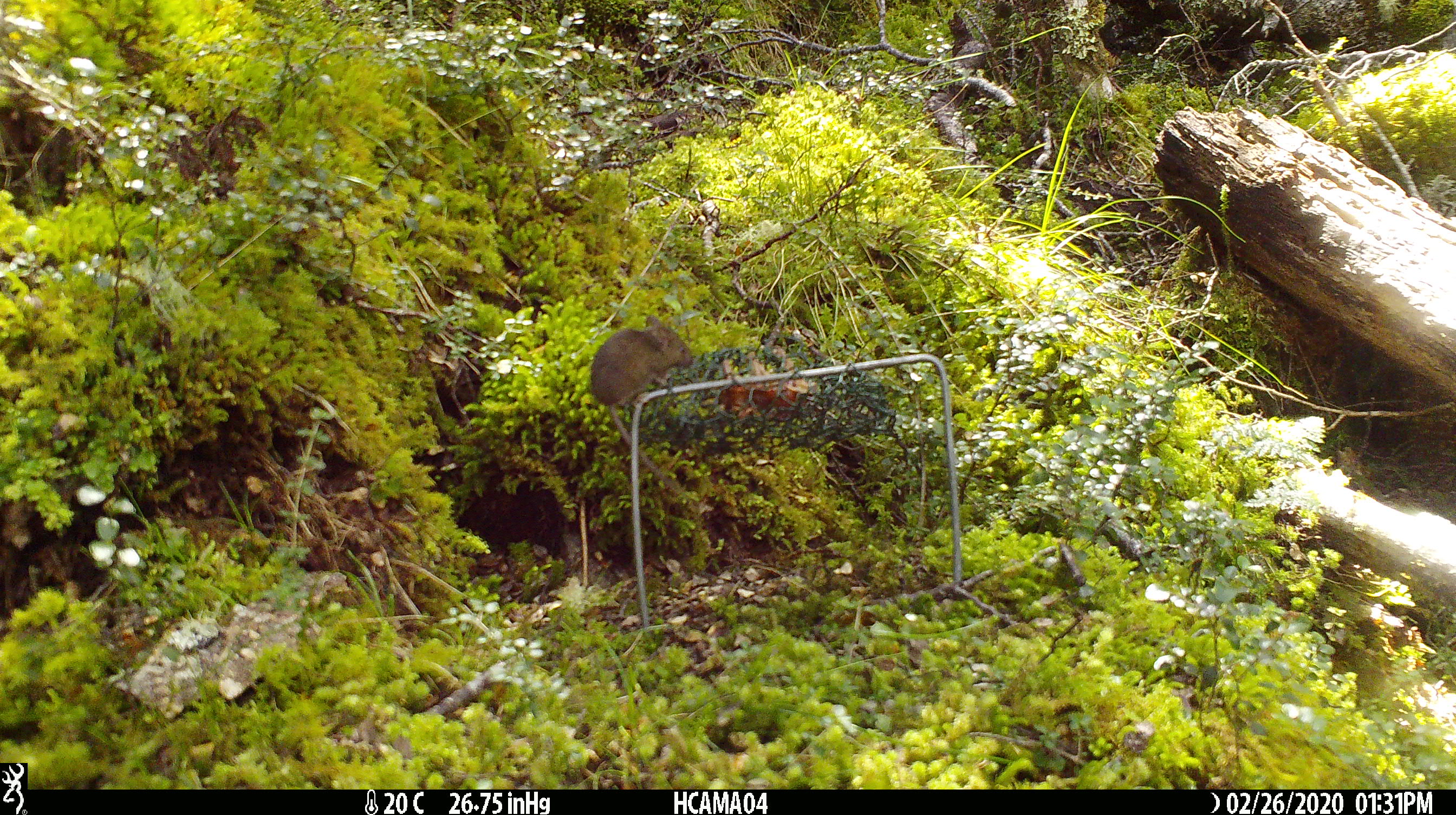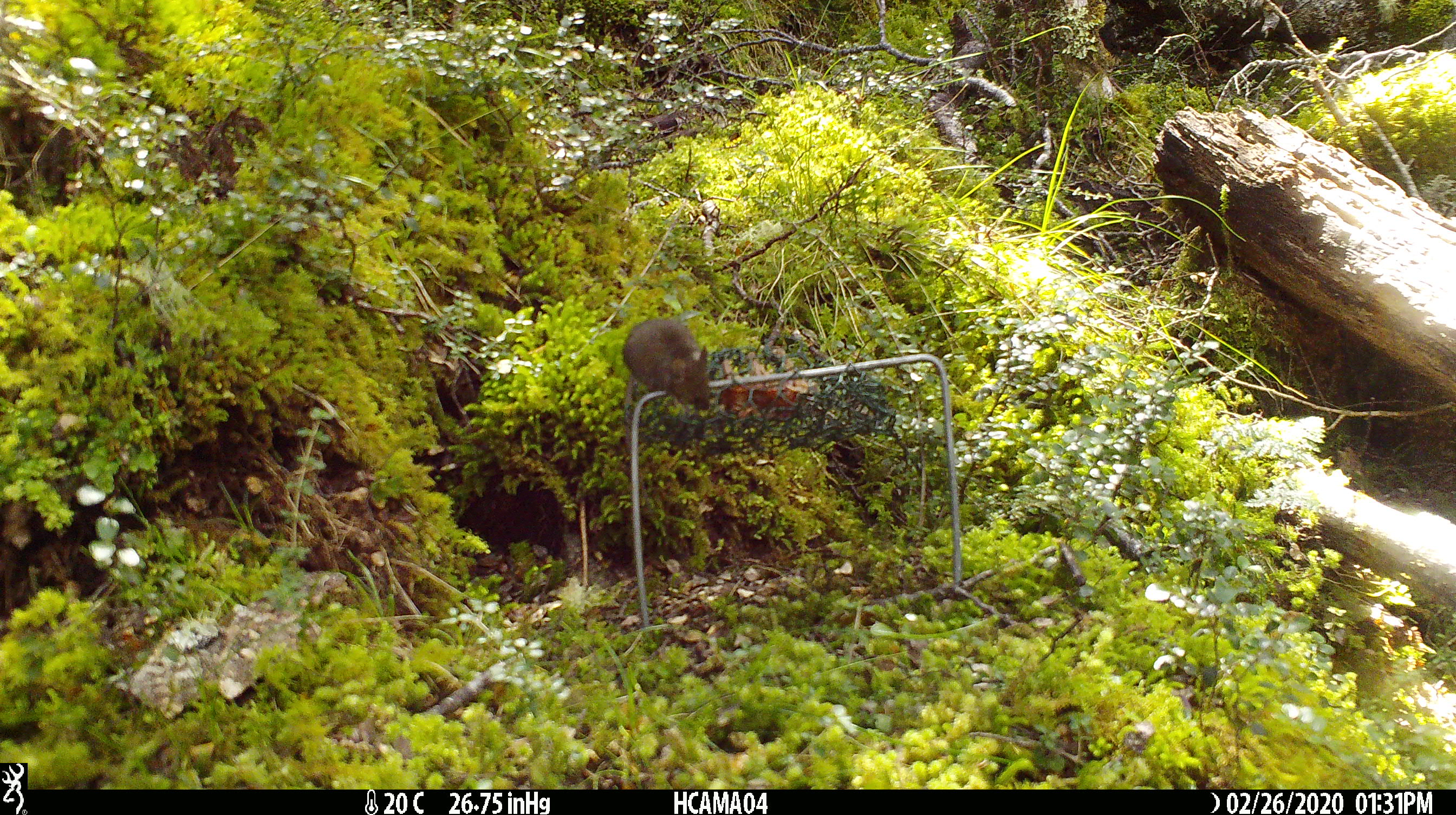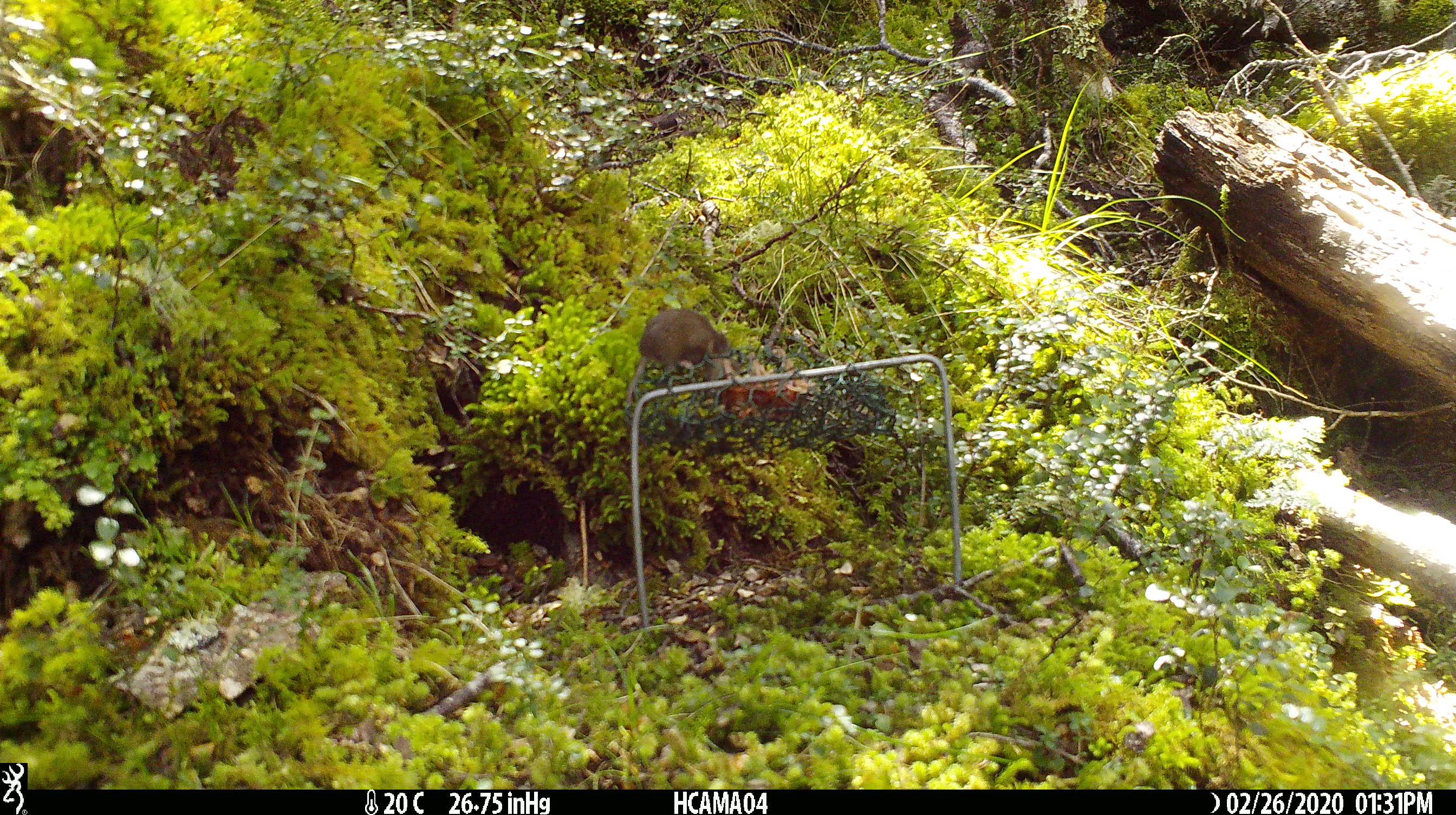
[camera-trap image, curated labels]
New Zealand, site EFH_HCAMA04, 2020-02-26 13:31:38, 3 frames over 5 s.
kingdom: Animalia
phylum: Chordata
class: Mammalia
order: Rodentia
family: Muridae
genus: Mus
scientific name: Mus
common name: mouse